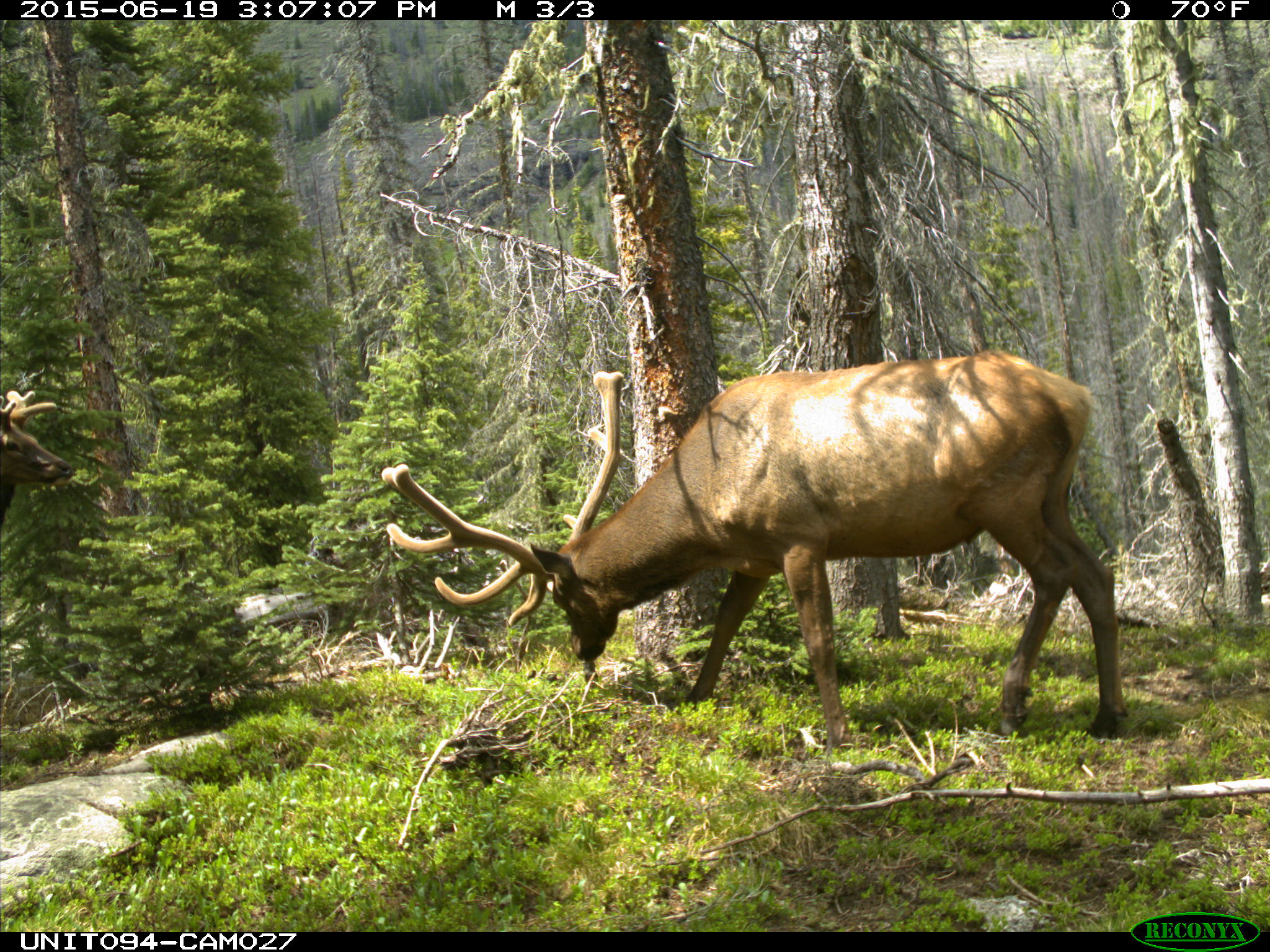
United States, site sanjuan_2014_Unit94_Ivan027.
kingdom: Animalia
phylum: Chordata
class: Mammalia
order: Artiodactyla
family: Cervidae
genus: Cervus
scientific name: Cervus elaphus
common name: red deer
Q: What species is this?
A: Cervus elaphus (red deer).